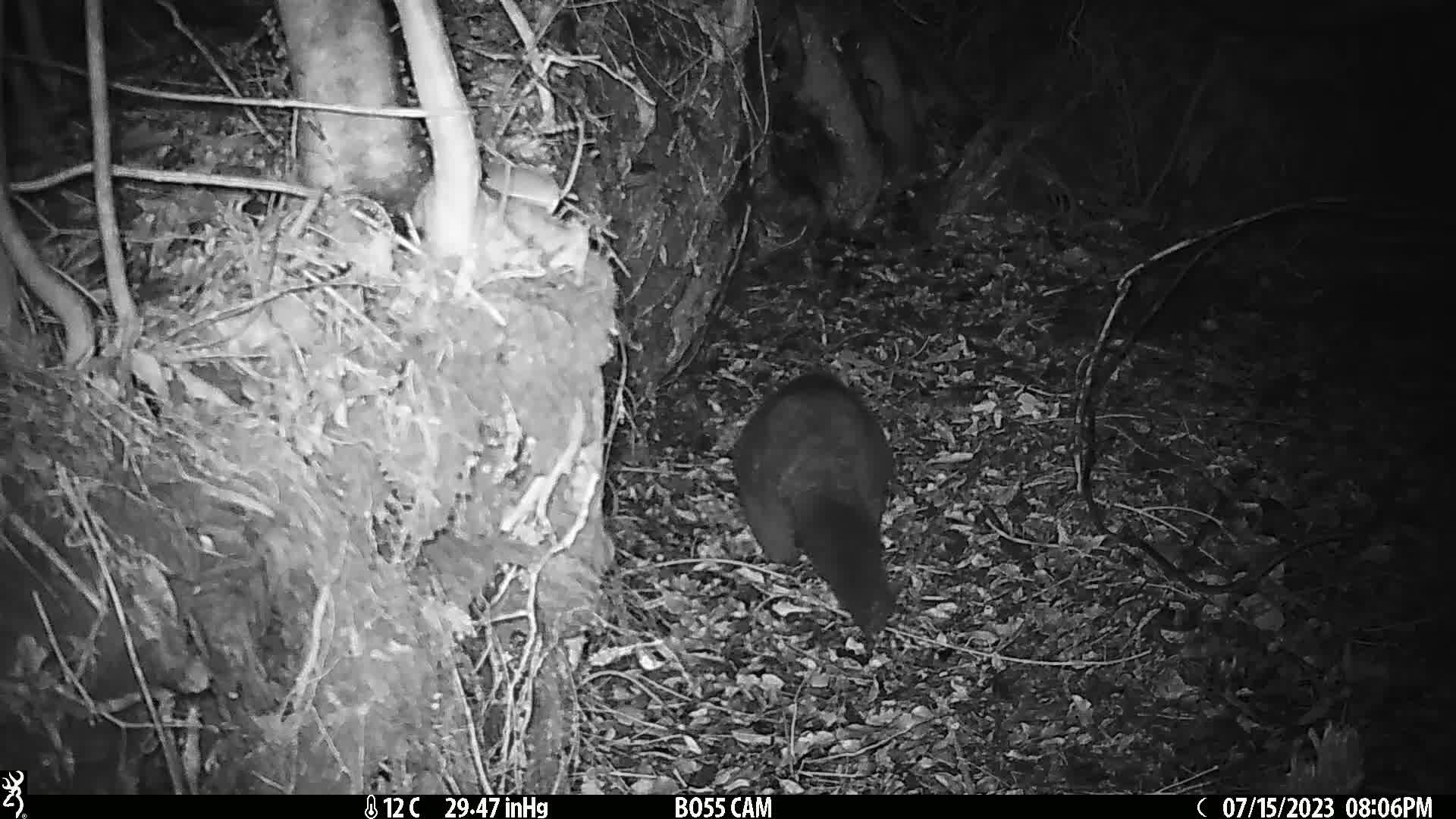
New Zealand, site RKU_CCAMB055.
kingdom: Animalia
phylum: Chordata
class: Mammalia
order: Diprotodontia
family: Phalangeridae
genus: Trichosurus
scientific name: Trichosurus vulpecula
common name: common brushtail possum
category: possum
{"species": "possum (common brushtail possum) (Trichosurus vulpecula)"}